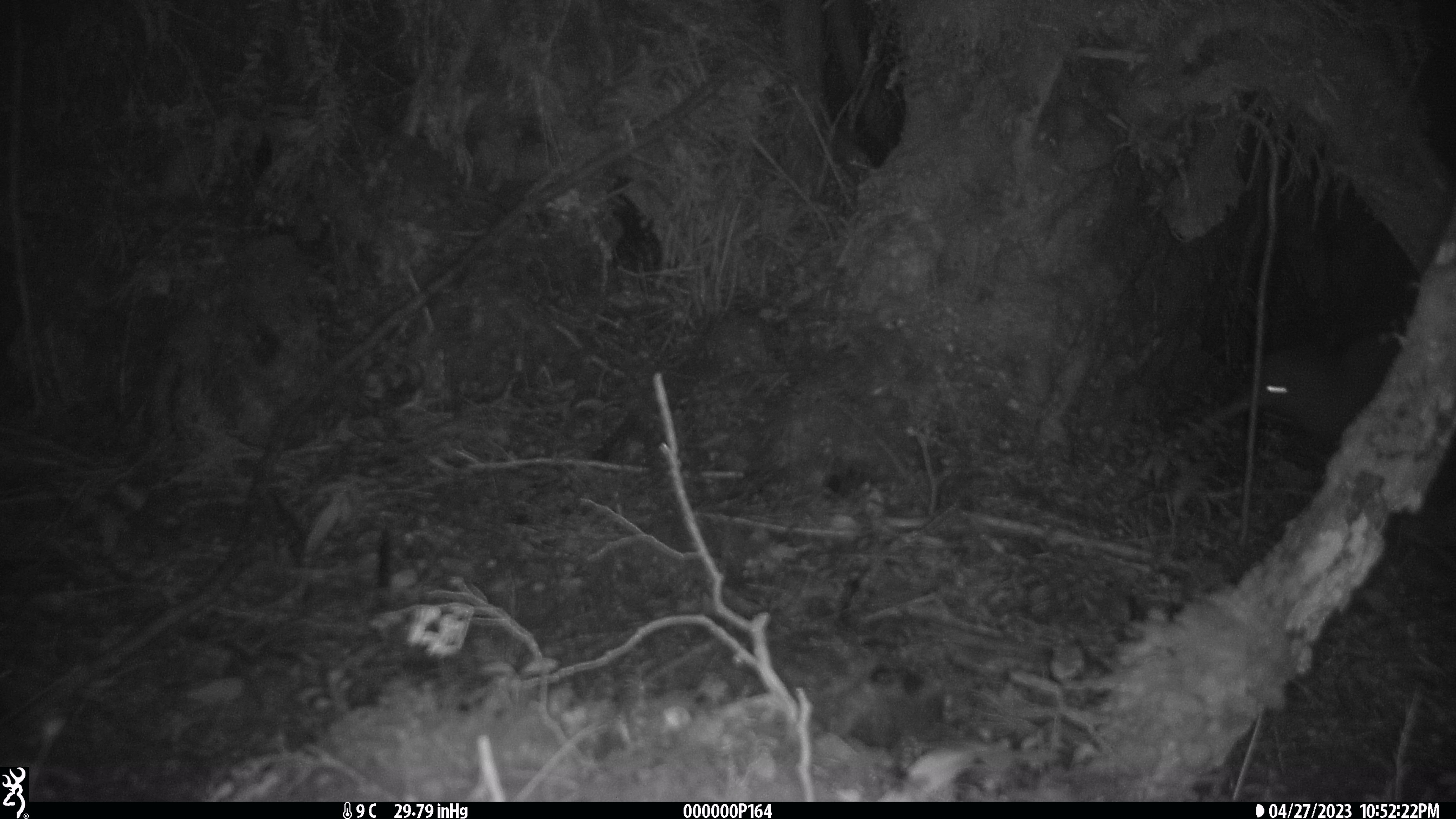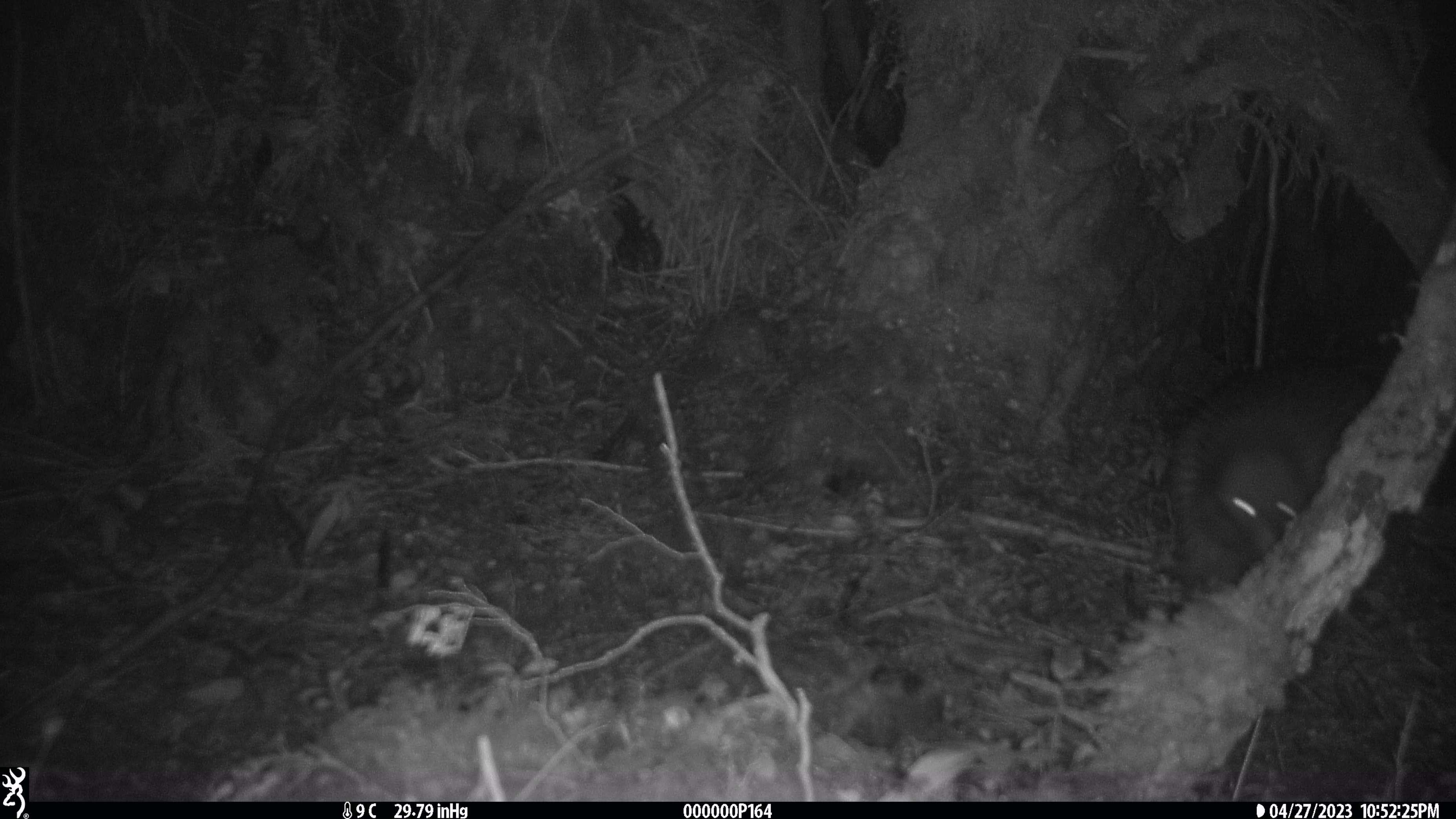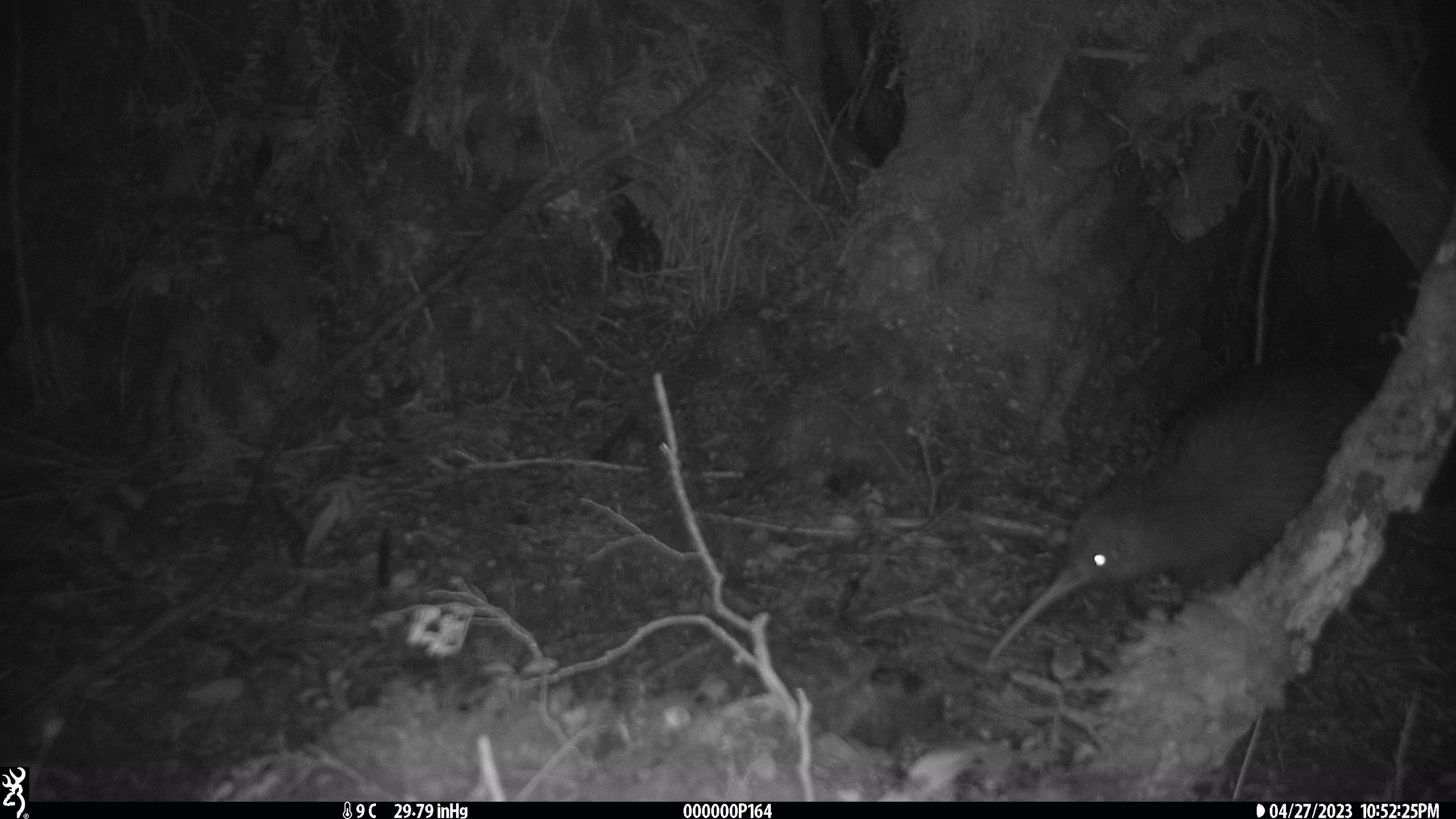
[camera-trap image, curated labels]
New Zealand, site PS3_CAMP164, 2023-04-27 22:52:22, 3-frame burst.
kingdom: Animalia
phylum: Chordata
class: Aves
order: Apterygiformes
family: Apterygidae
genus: Apteryx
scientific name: Apteryx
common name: kiwi